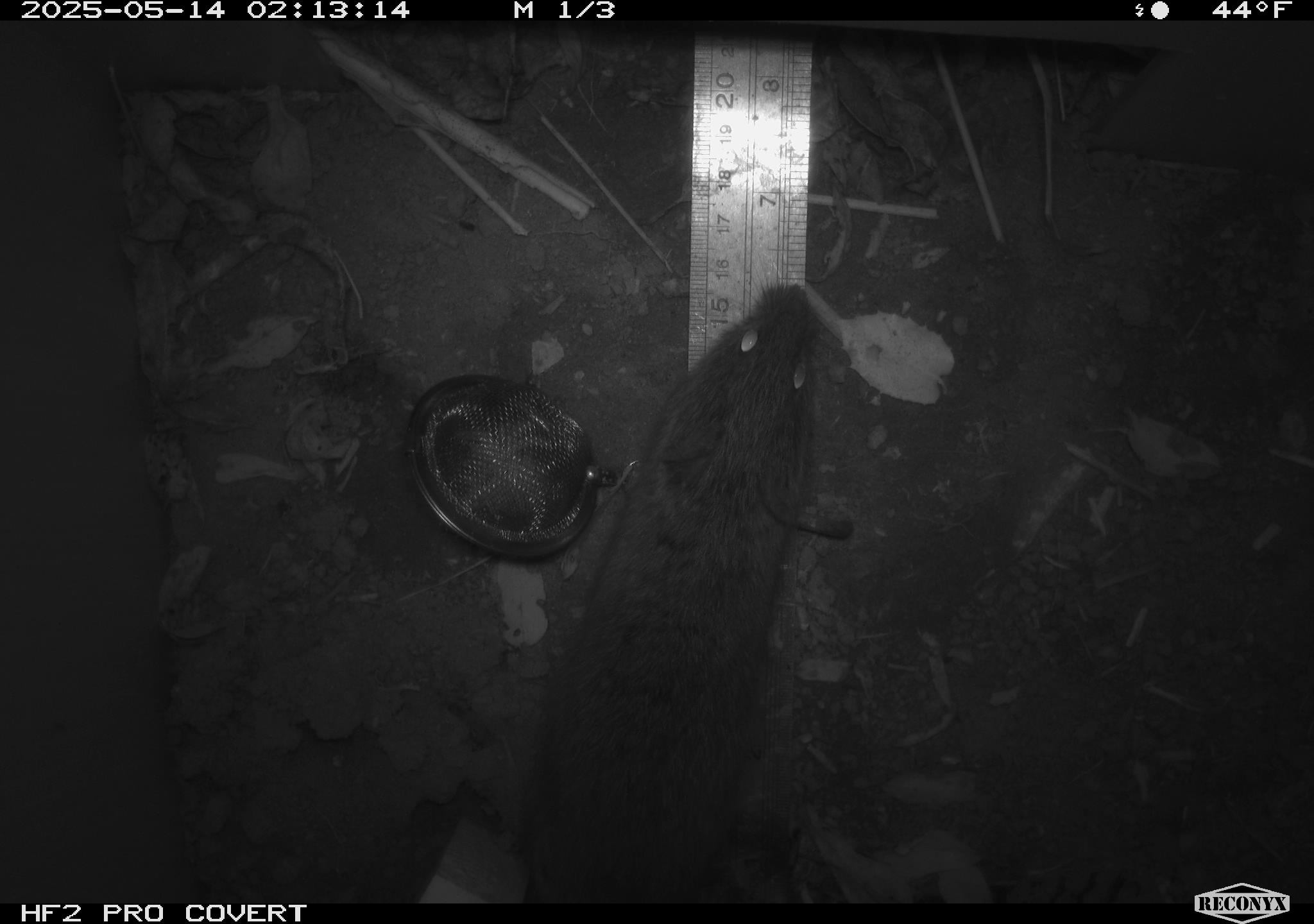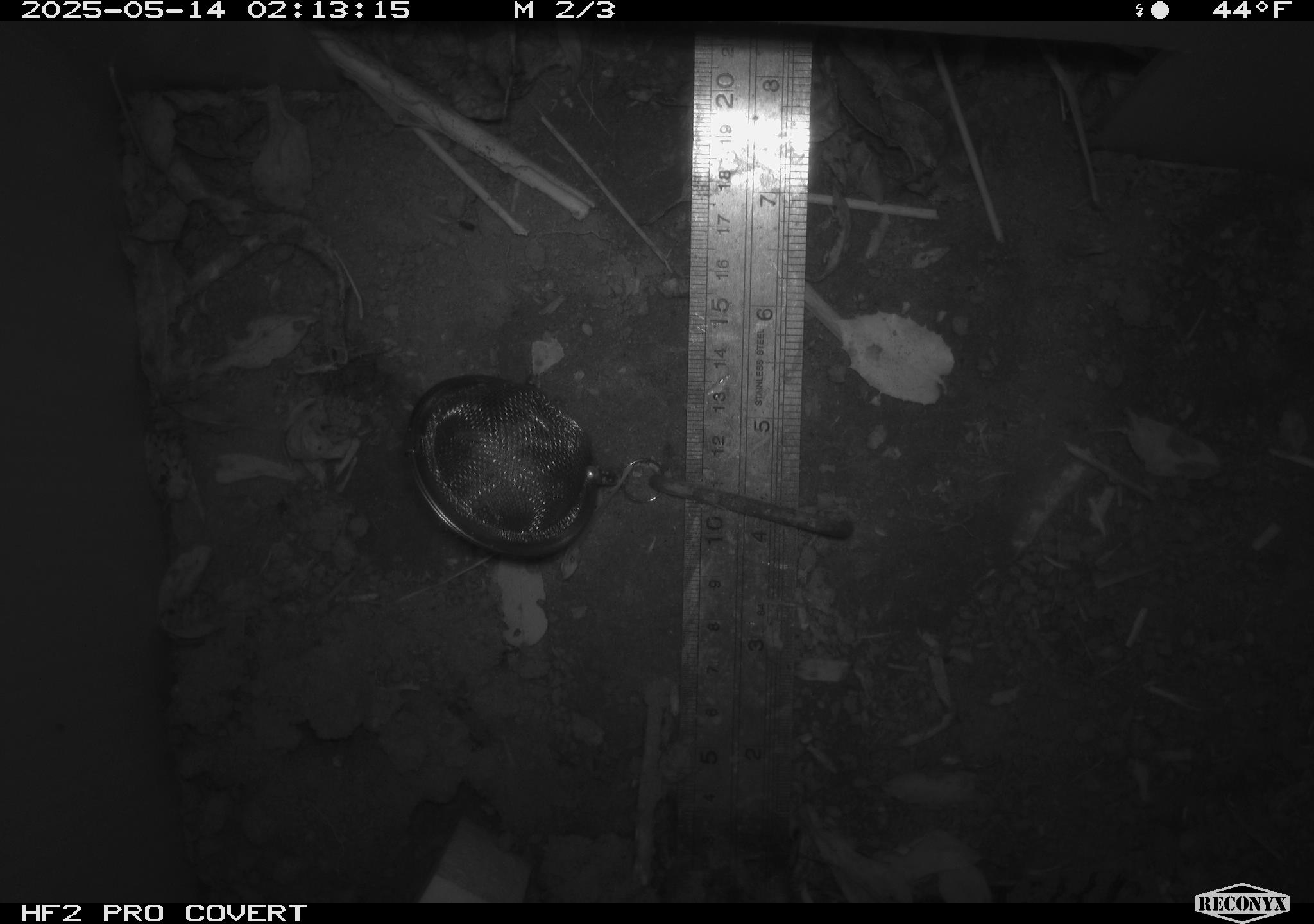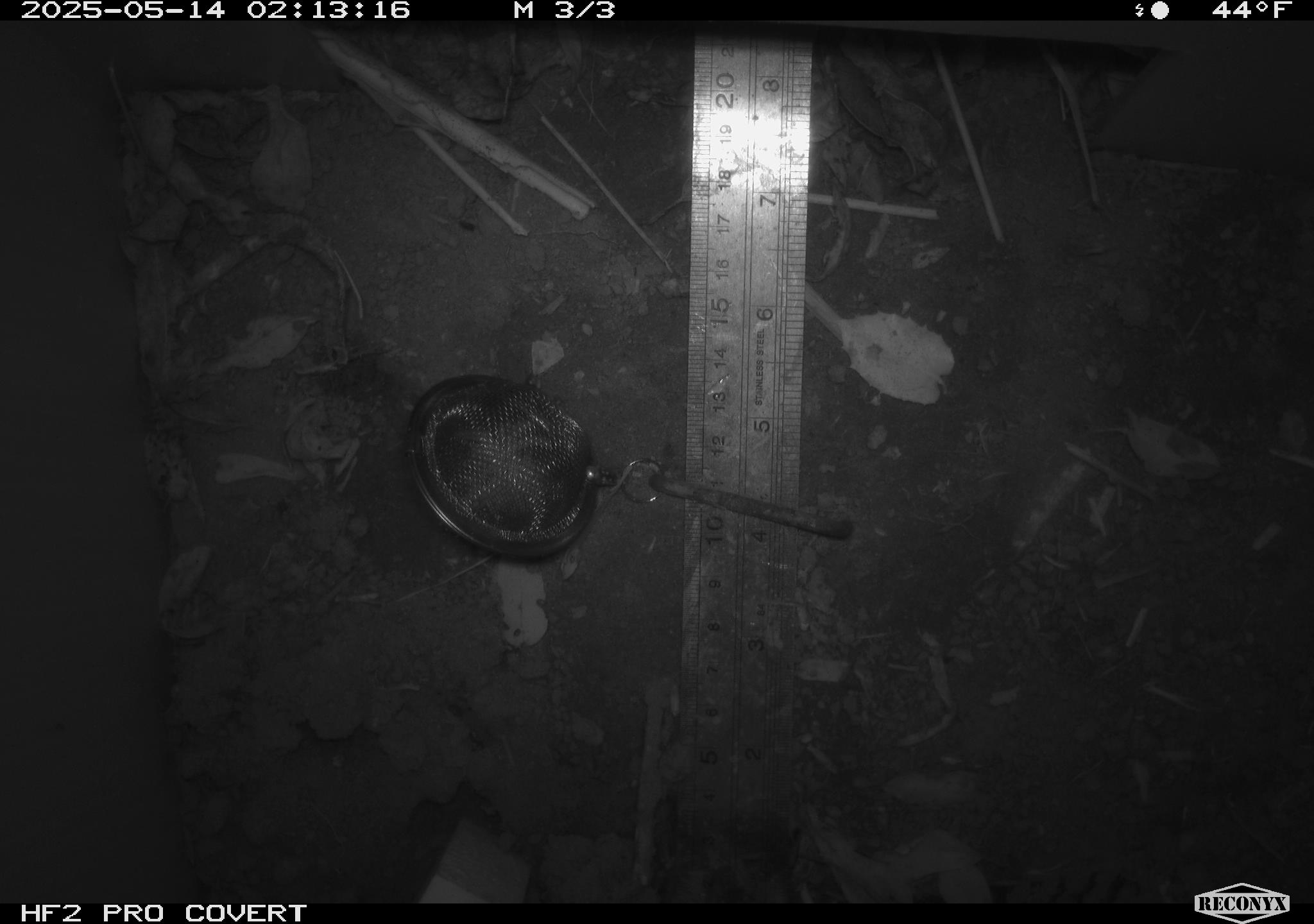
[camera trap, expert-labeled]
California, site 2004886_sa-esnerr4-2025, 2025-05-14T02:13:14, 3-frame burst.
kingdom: Animalia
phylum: Chordata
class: Mammalia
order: Rodentia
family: Cricetidae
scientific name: Arvicolinae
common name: voles, lemmings, and muskrats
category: arvicolinae subfamily